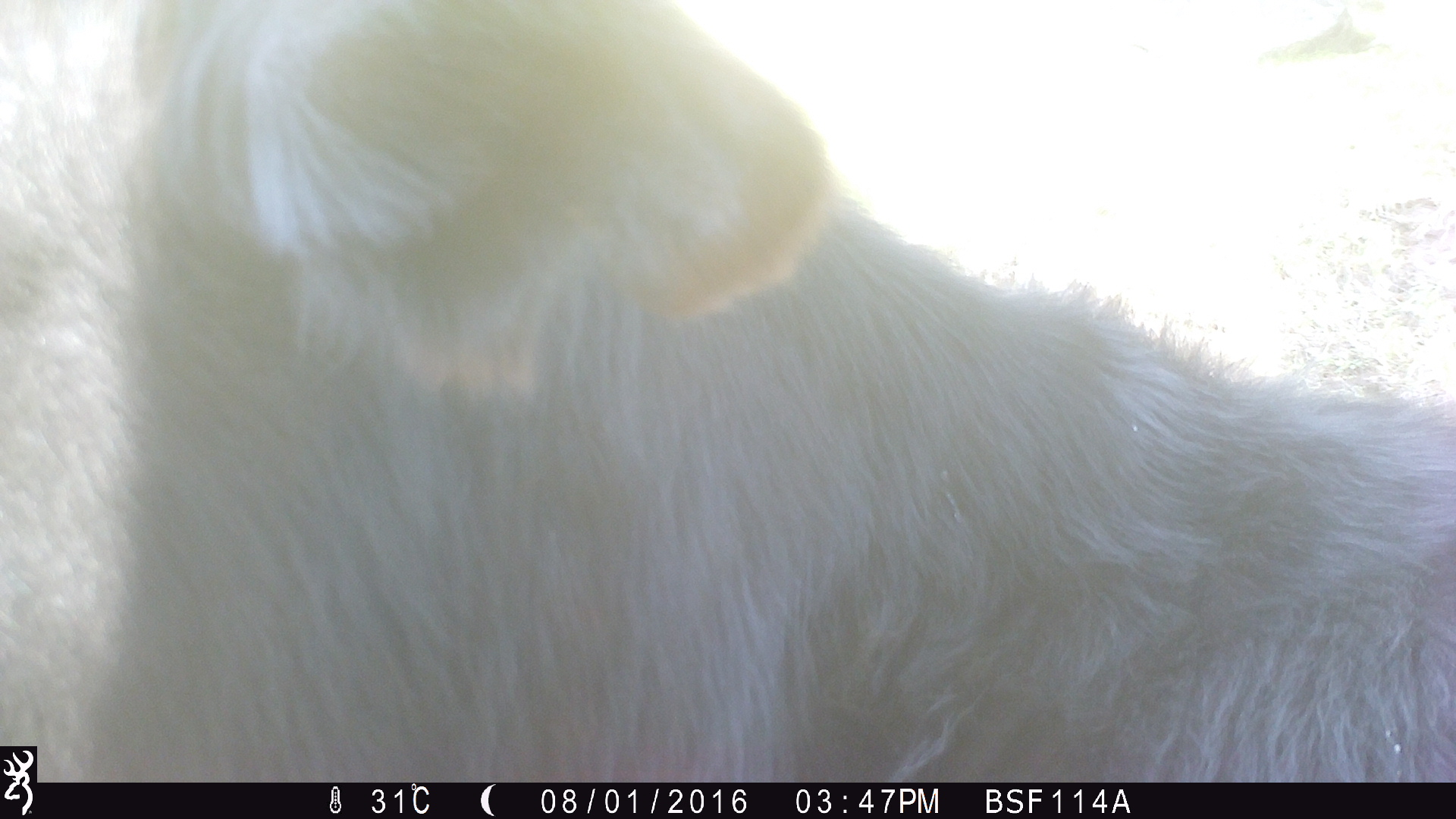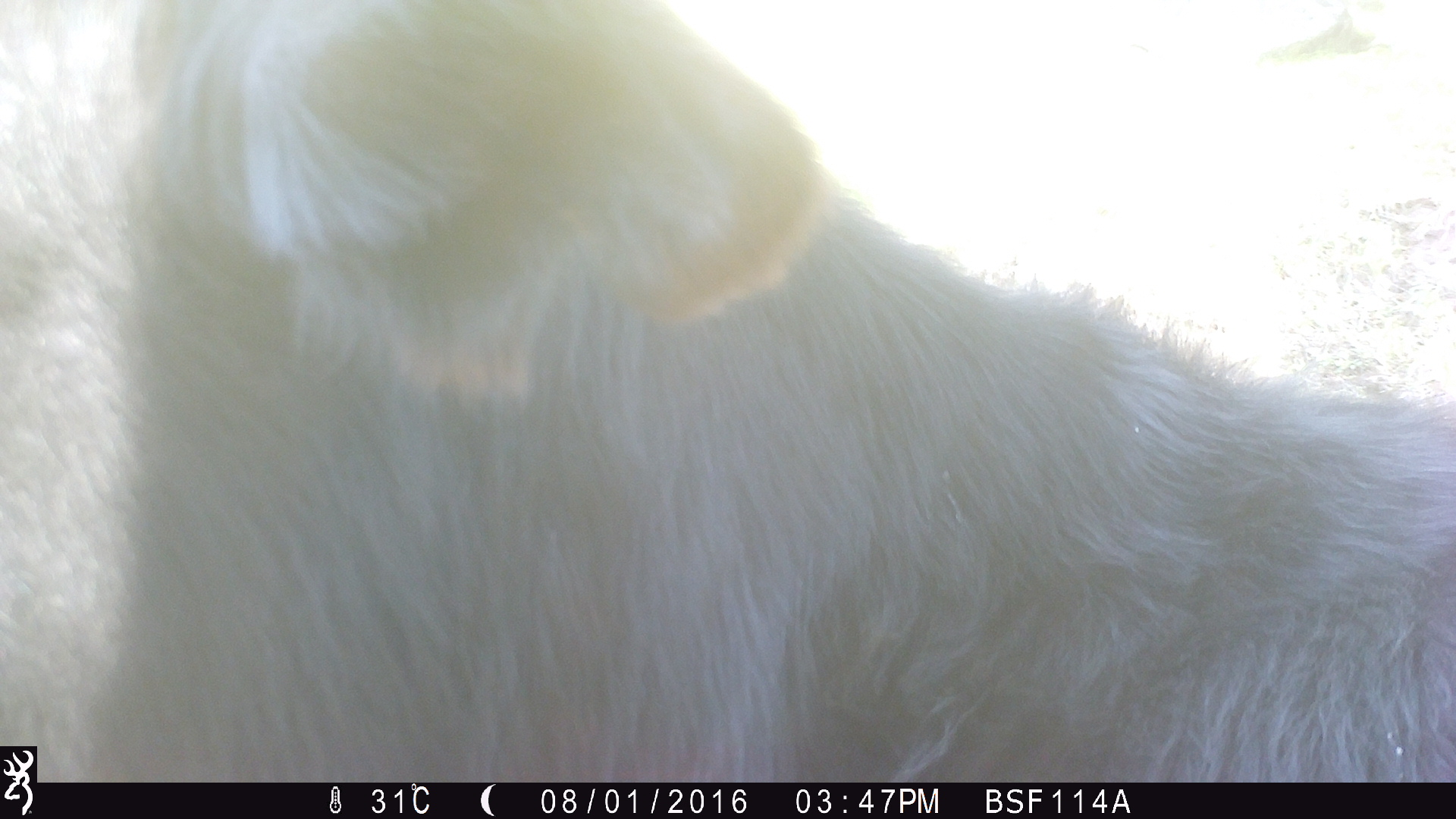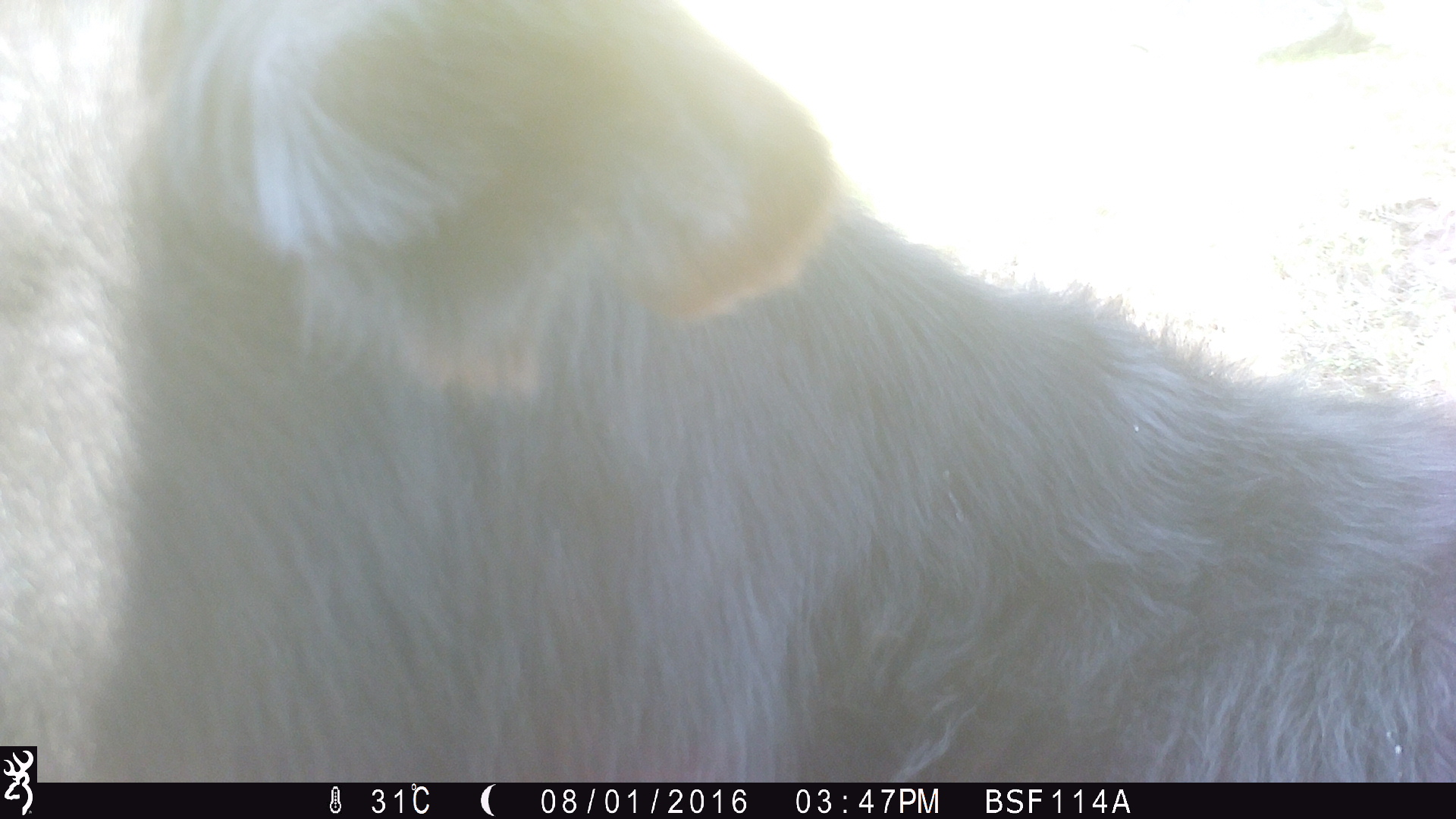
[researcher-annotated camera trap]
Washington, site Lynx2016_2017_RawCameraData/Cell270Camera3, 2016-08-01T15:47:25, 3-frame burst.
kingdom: Animalia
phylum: Chordata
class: Mammalia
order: Artiodactyla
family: Bovidae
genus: Bos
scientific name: Bos taurus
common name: domestic cattle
Domestic cattle (Bos taurus). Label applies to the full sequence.